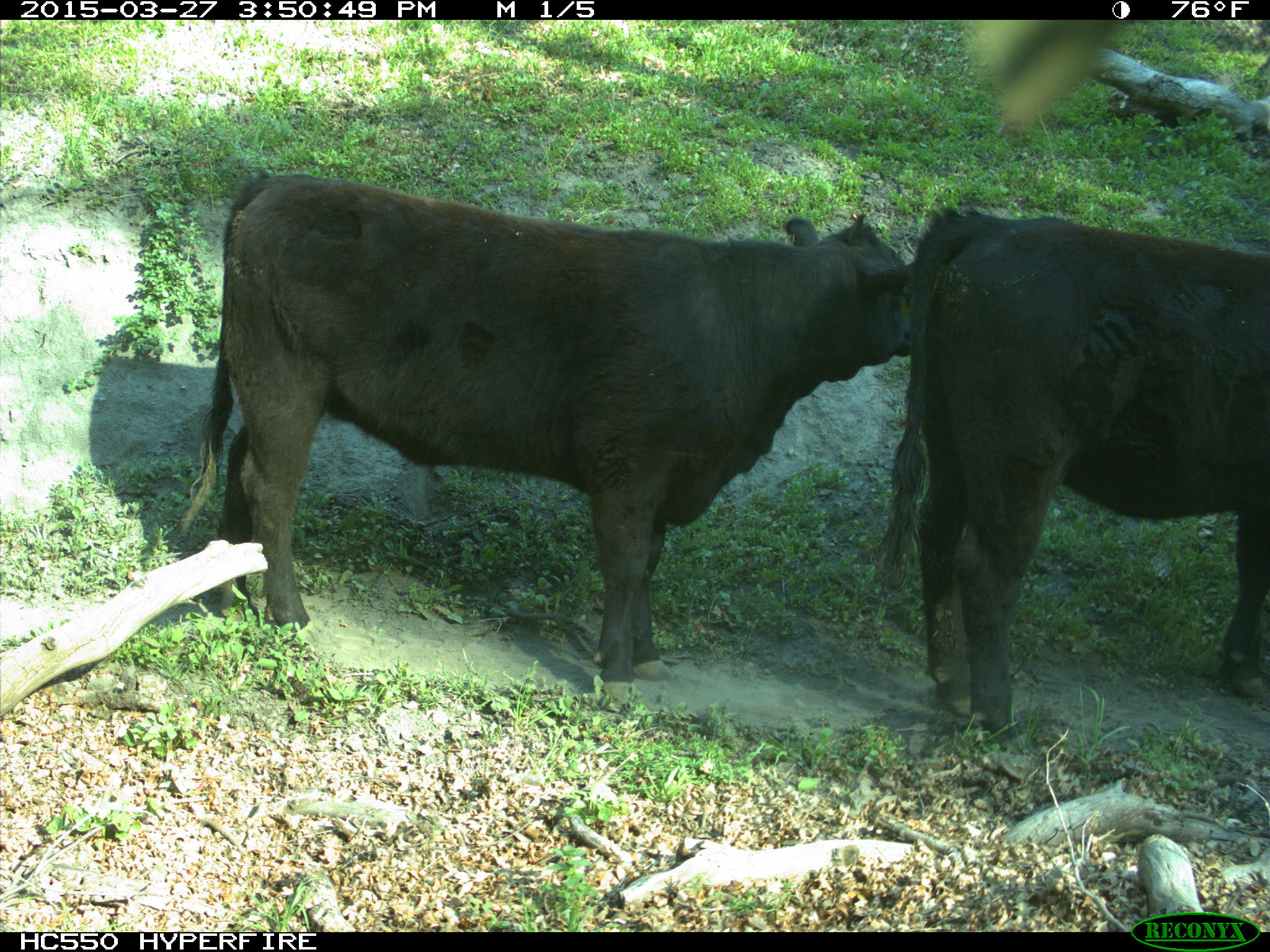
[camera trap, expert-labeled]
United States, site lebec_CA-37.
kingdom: Animalia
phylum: Chordata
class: Mammalia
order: Artiodactyla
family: Bovidae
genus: Bos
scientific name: Bos taurus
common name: domestic cow